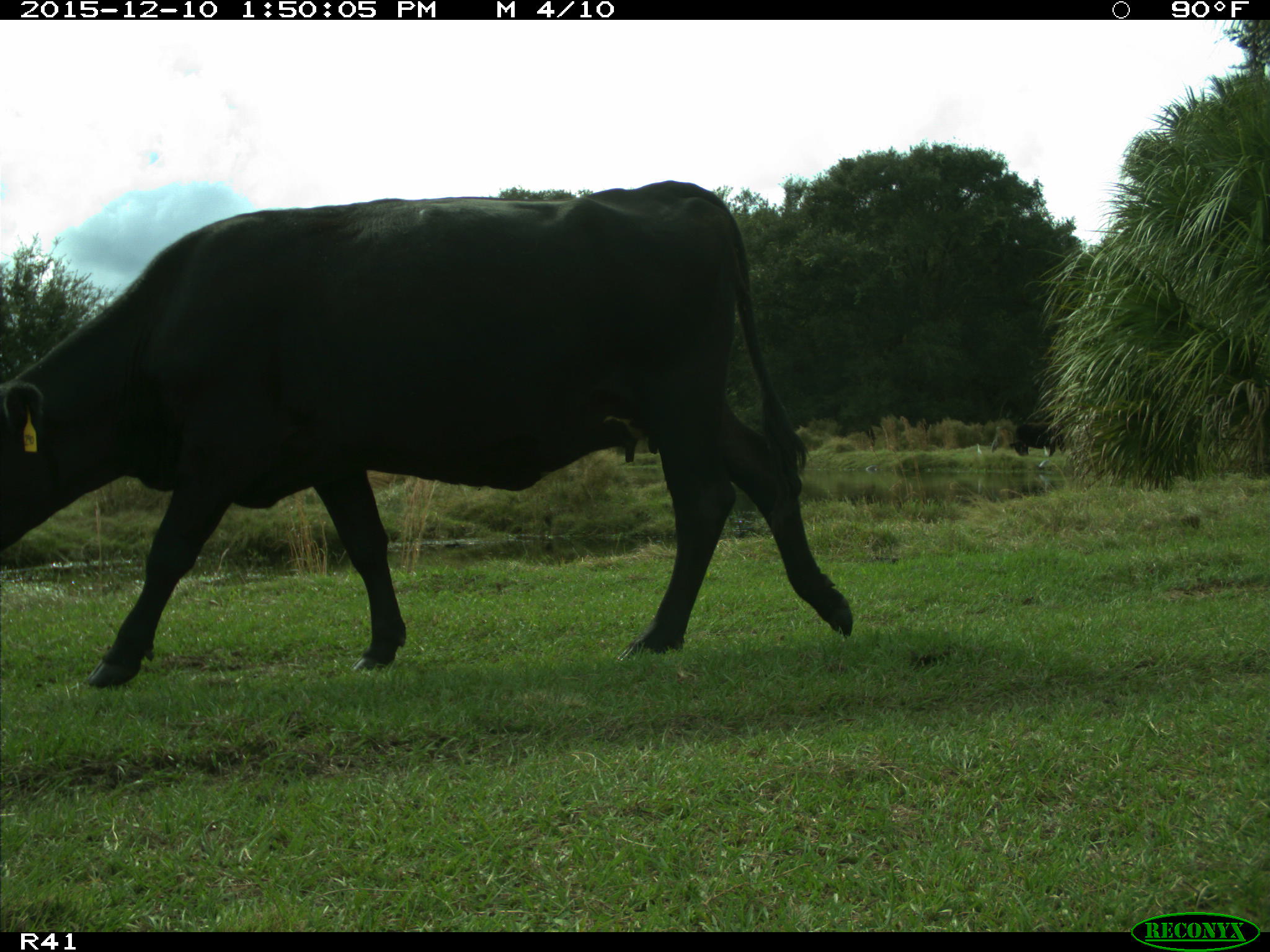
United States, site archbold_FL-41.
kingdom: Animalia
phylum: Chordata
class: Mammalia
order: Artiodactyla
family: Bovidae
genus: Bos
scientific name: Bos taurus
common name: domestic cow